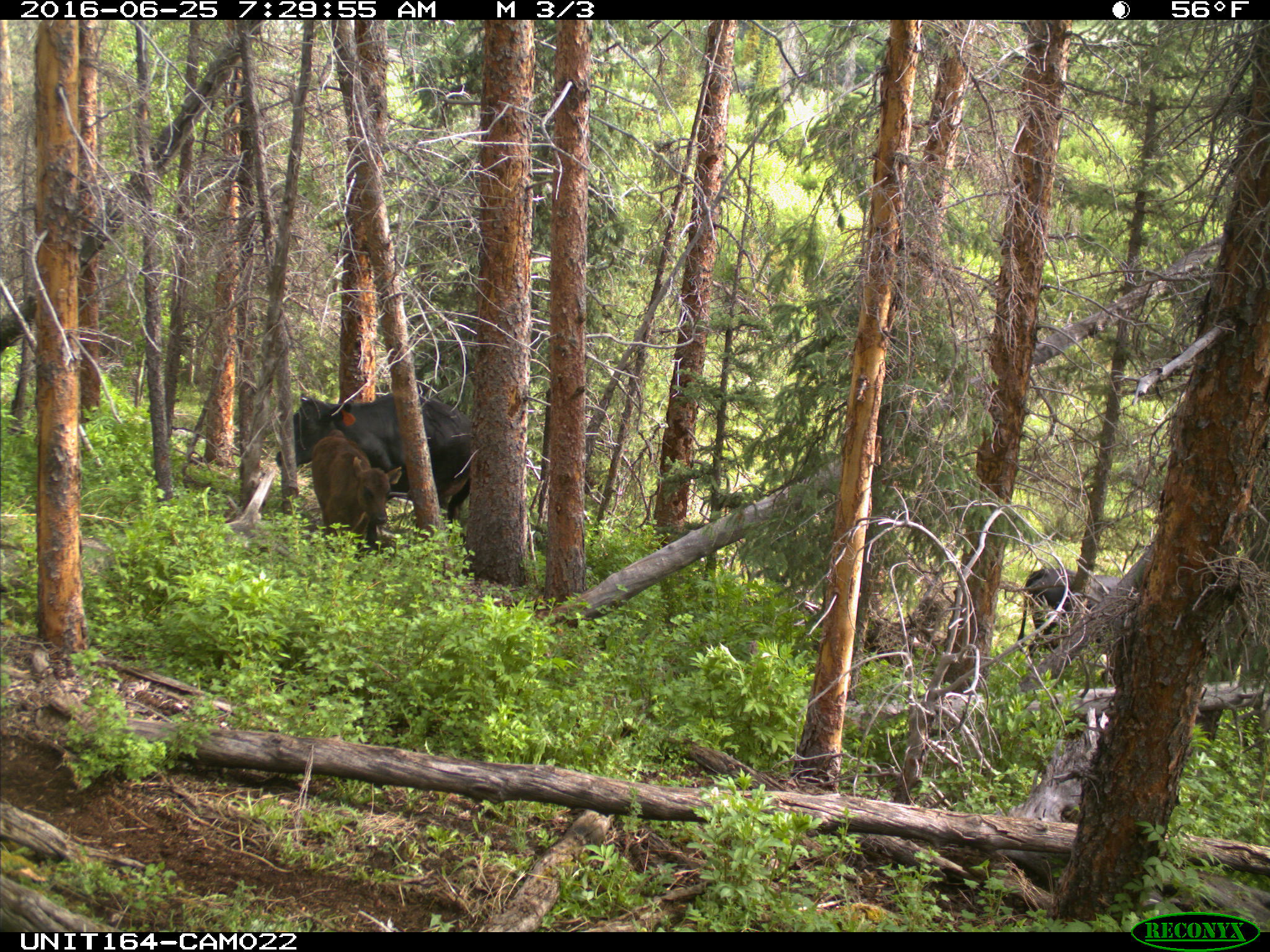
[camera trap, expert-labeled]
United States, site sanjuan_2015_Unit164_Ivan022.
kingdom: Animalia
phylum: Chordata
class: Mammalia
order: Artiodactyla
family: Bovidae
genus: Bos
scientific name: Bos taurus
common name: domestic cow